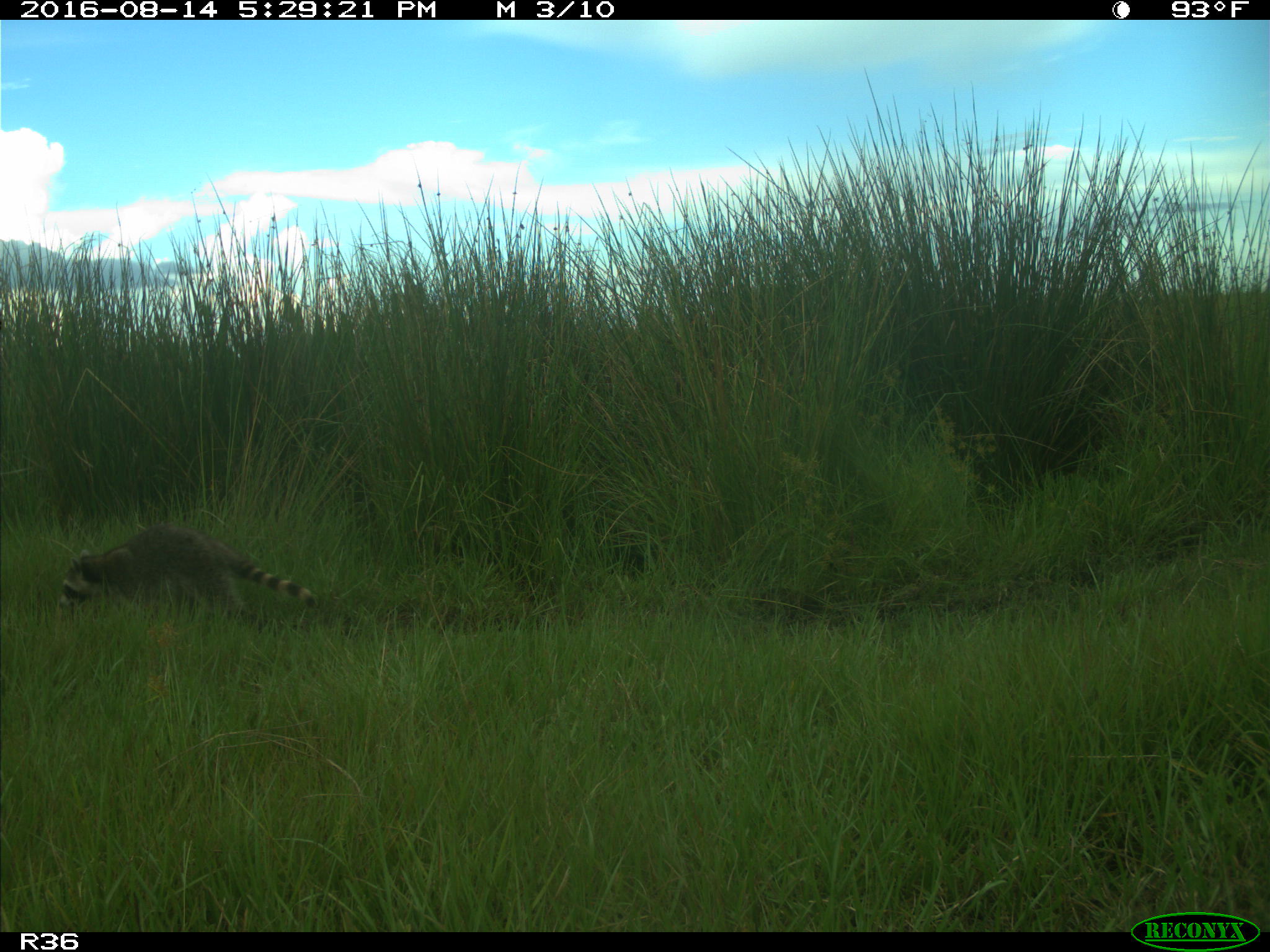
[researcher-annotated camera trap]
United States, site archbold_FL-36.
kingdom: Animalia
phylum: Chordata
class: Mammalia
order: Carnivora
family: Procyonidae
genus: Procyon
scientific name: Procyon lotor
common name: common raccoon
Procyon lotor (common raccoon).